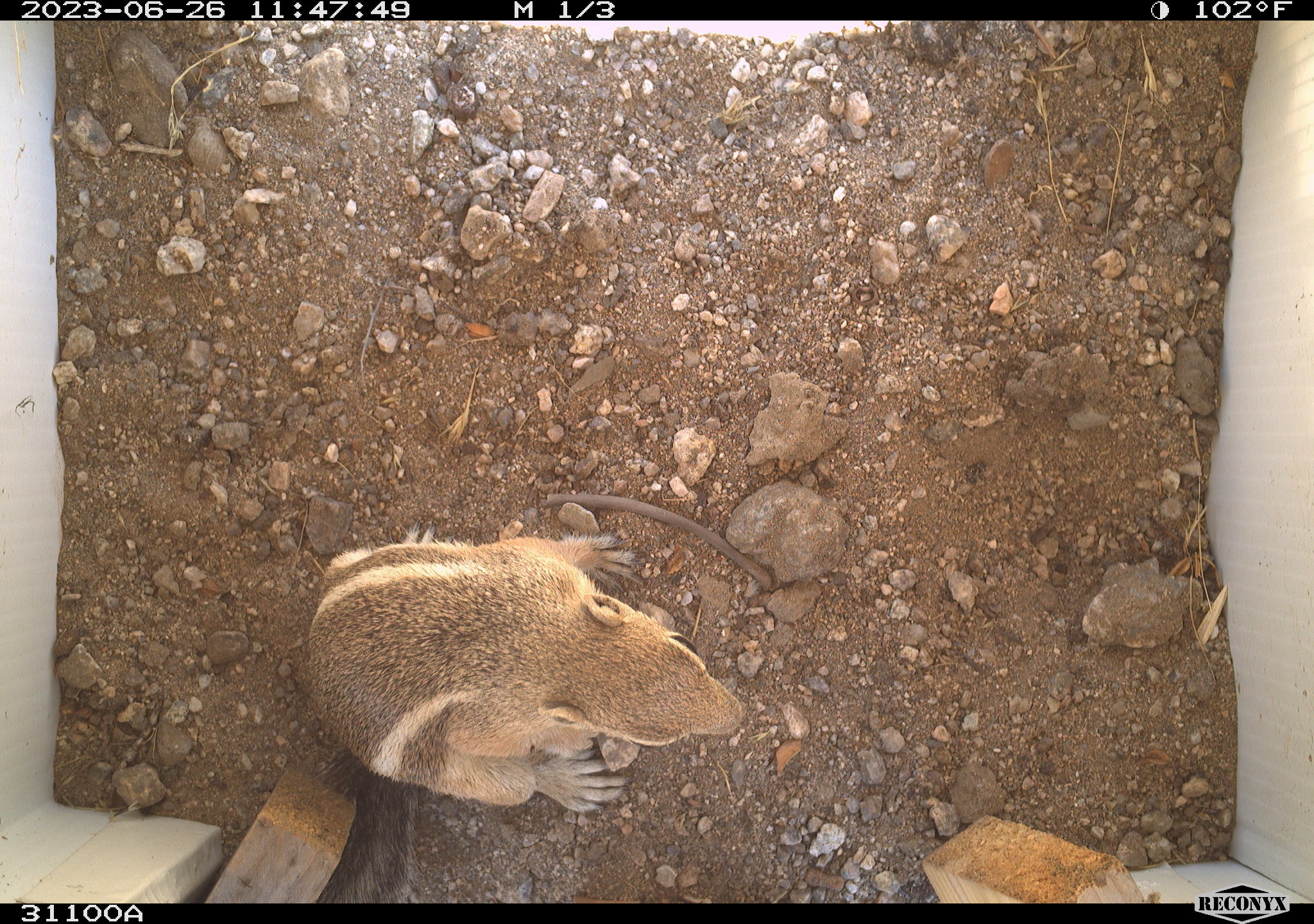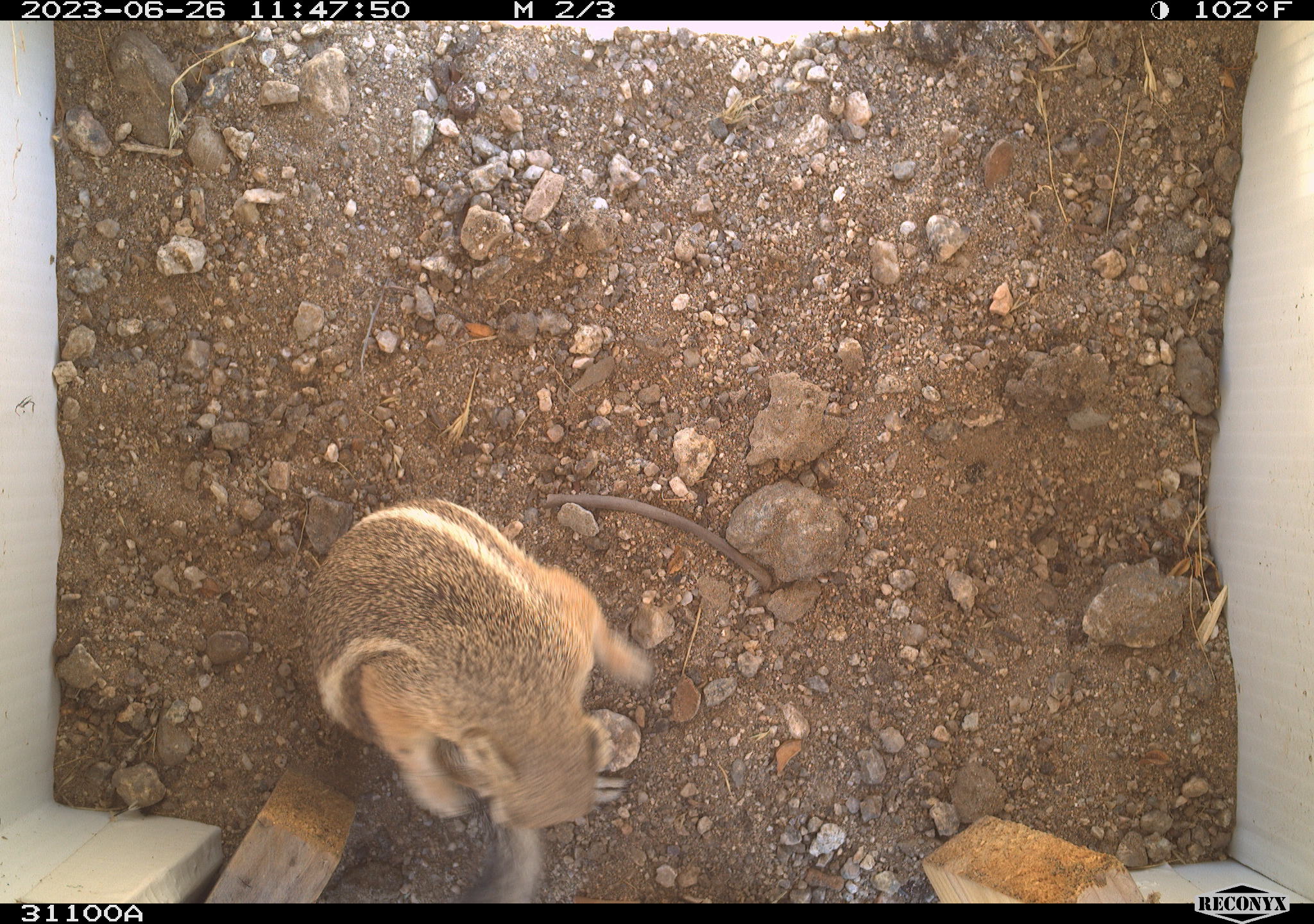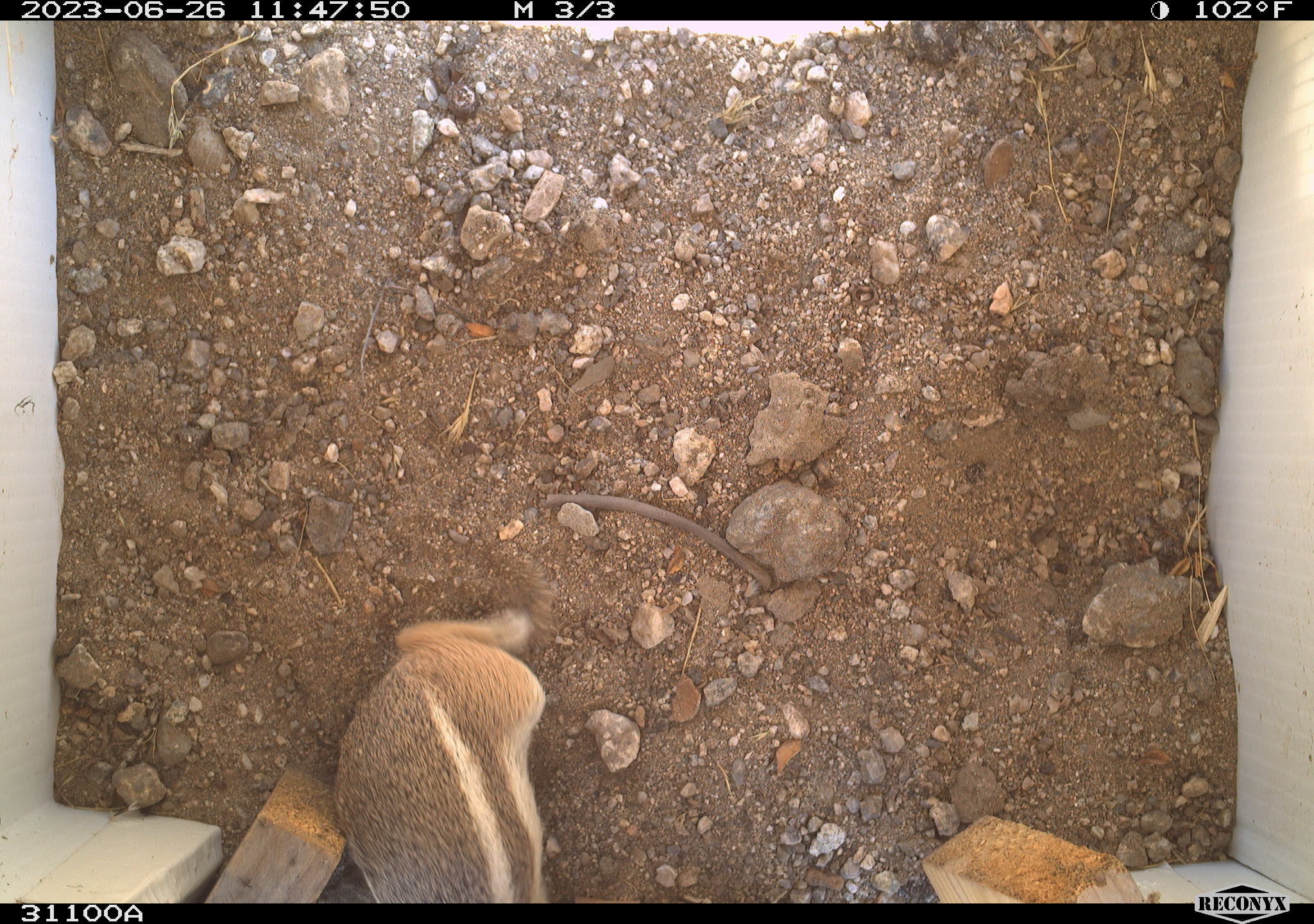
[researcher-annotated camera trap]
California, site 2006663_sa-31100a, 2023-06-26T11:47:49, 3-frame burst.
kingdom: Animalia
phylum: Chordata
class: Mammalia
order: Rodentia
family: Sciuridae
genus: Ammospermophilus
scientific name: Ammospermophilus leucurus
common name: white-tailed antelope squirrel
White-tailed antelope squirrel (Ammospermophilus leucurus).